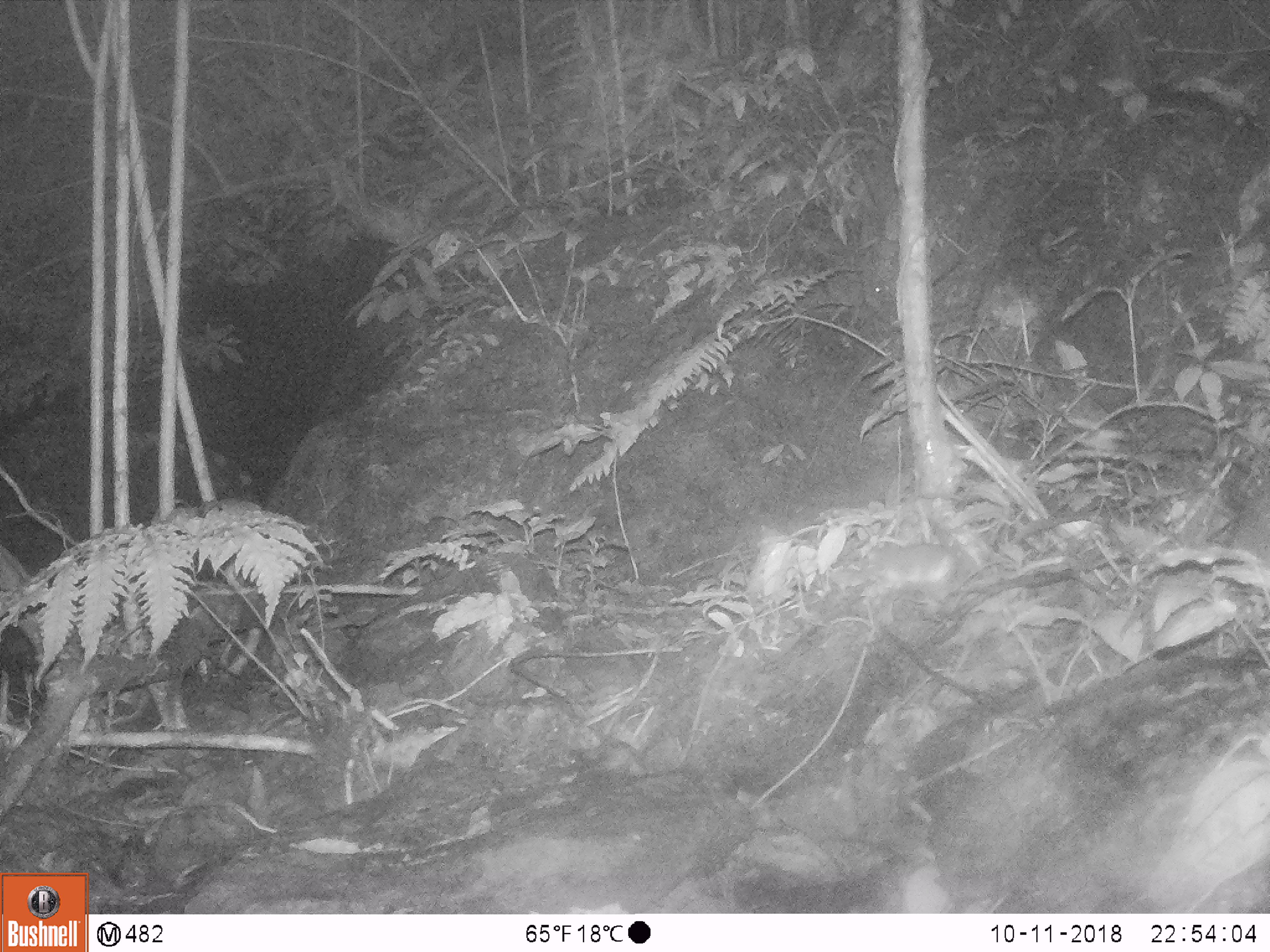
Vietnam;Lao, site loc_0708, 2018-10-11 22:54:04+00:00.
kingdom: Animalia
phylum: Chordata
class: Mammalia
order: Rodentia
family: Muridae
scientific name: Muridae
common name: old-world mice and rats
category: unidentified murid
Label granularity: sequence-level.